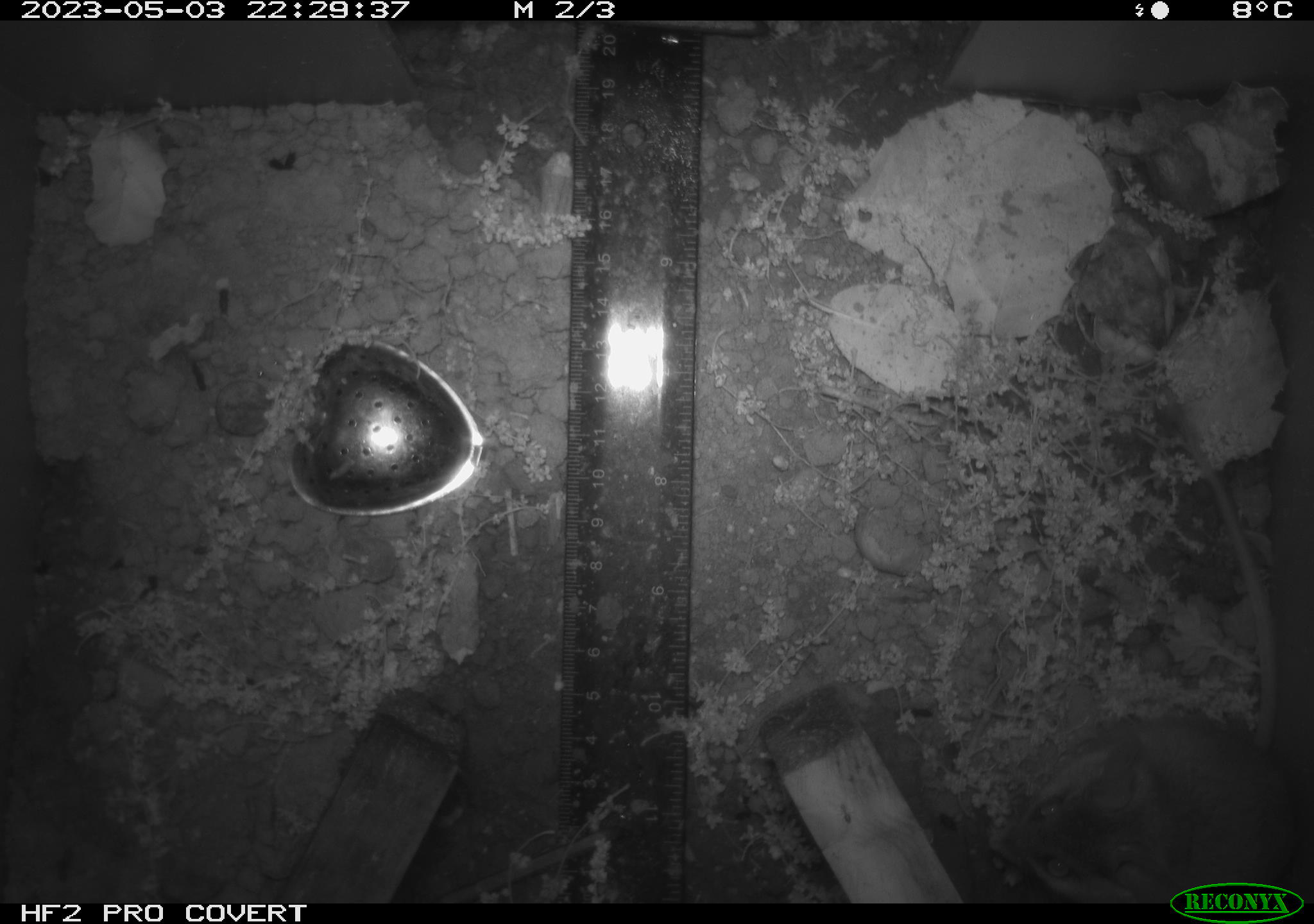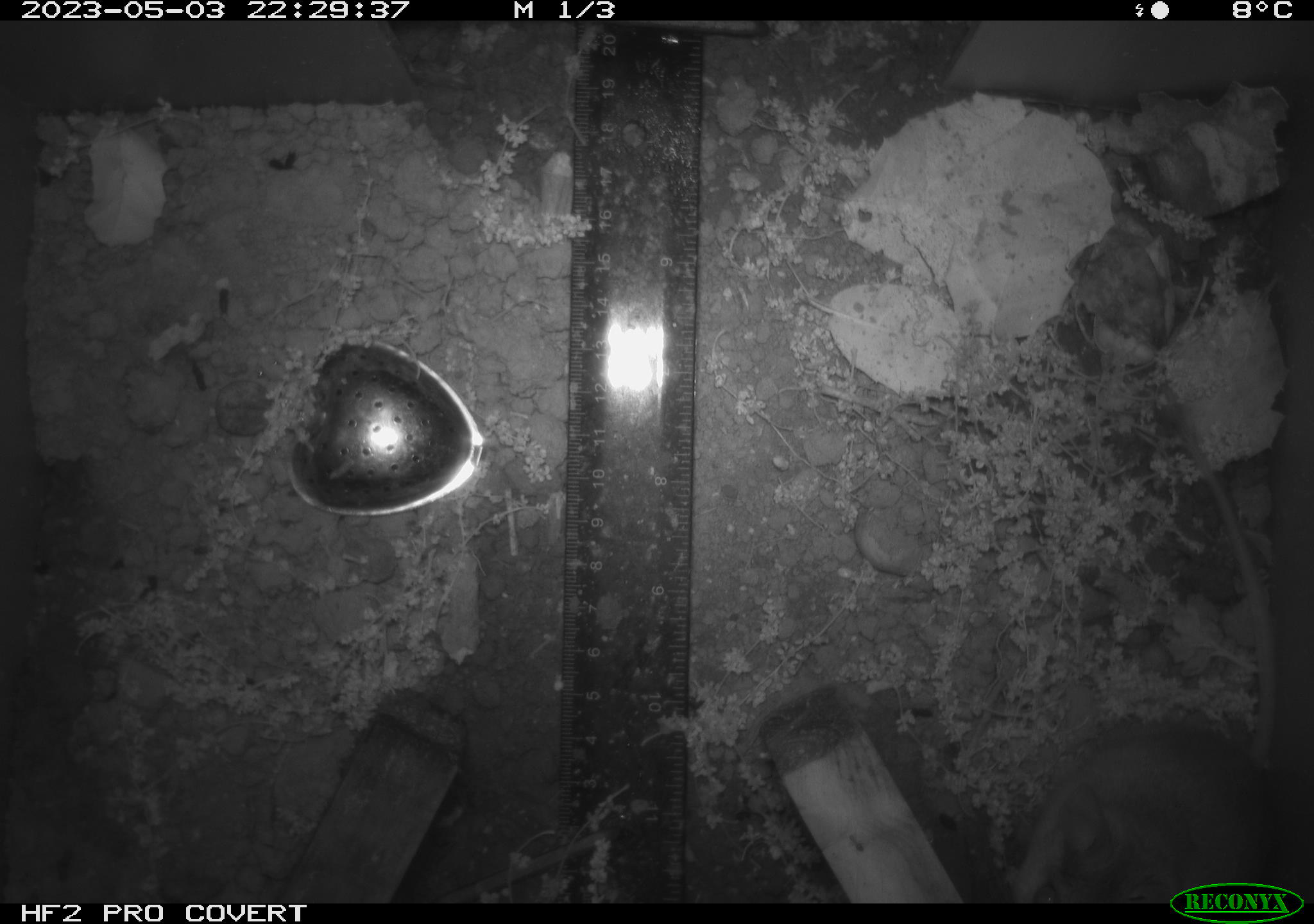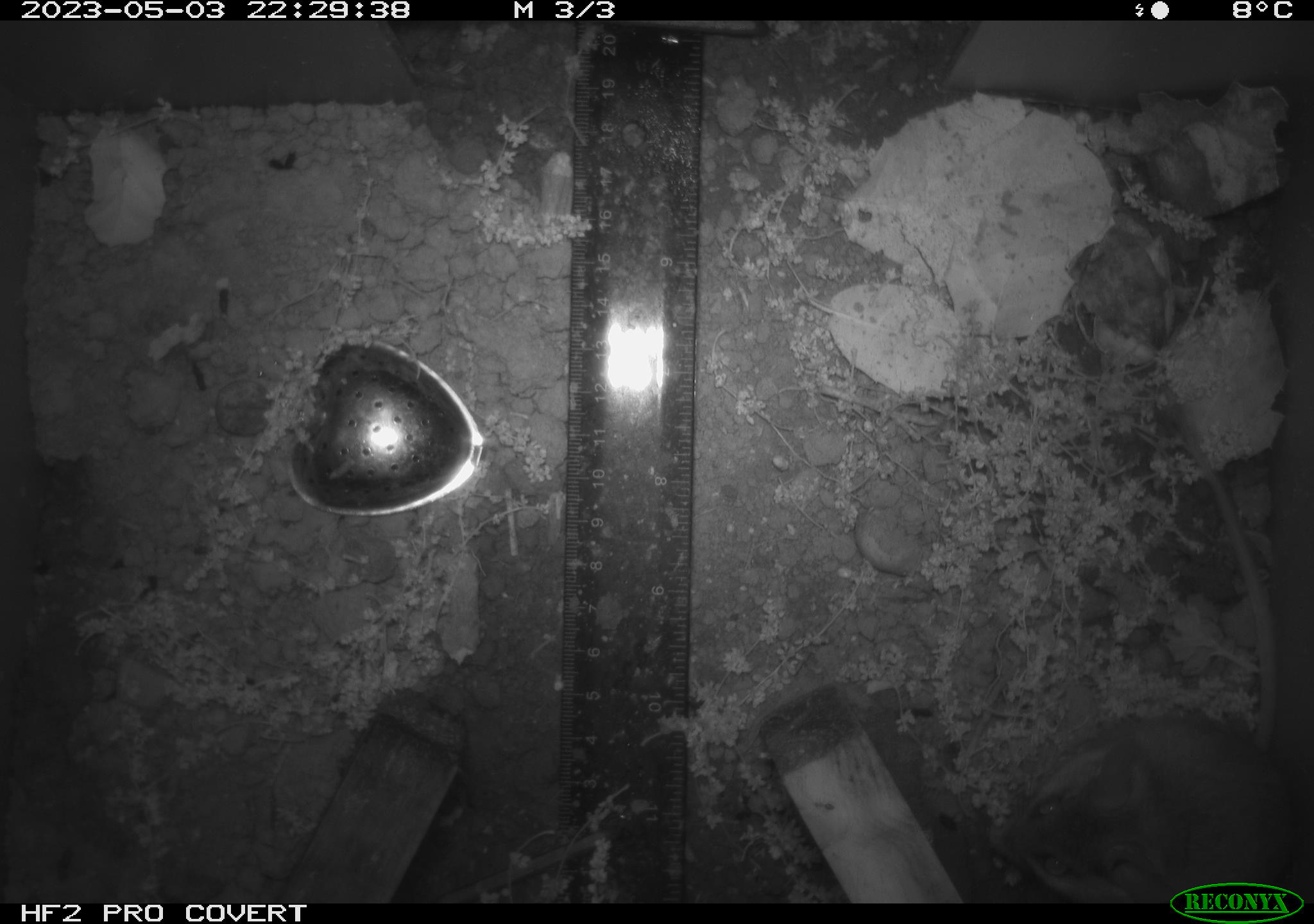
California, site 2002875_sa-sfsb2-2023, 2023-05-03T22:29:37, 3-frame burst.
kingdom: Animalia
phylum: Chordata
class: Mammalia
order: Rodentia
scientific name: Rodentia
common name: mouse species